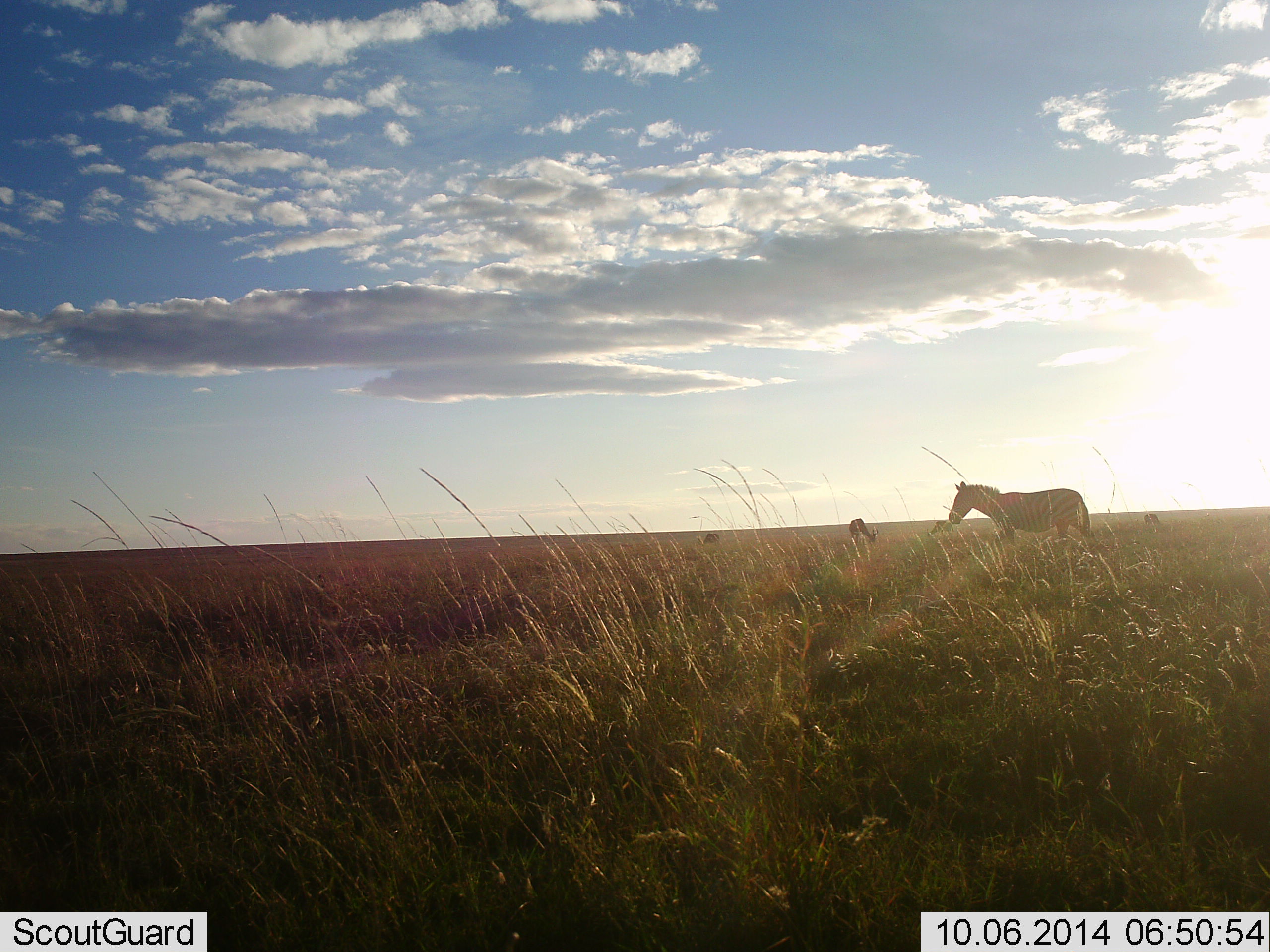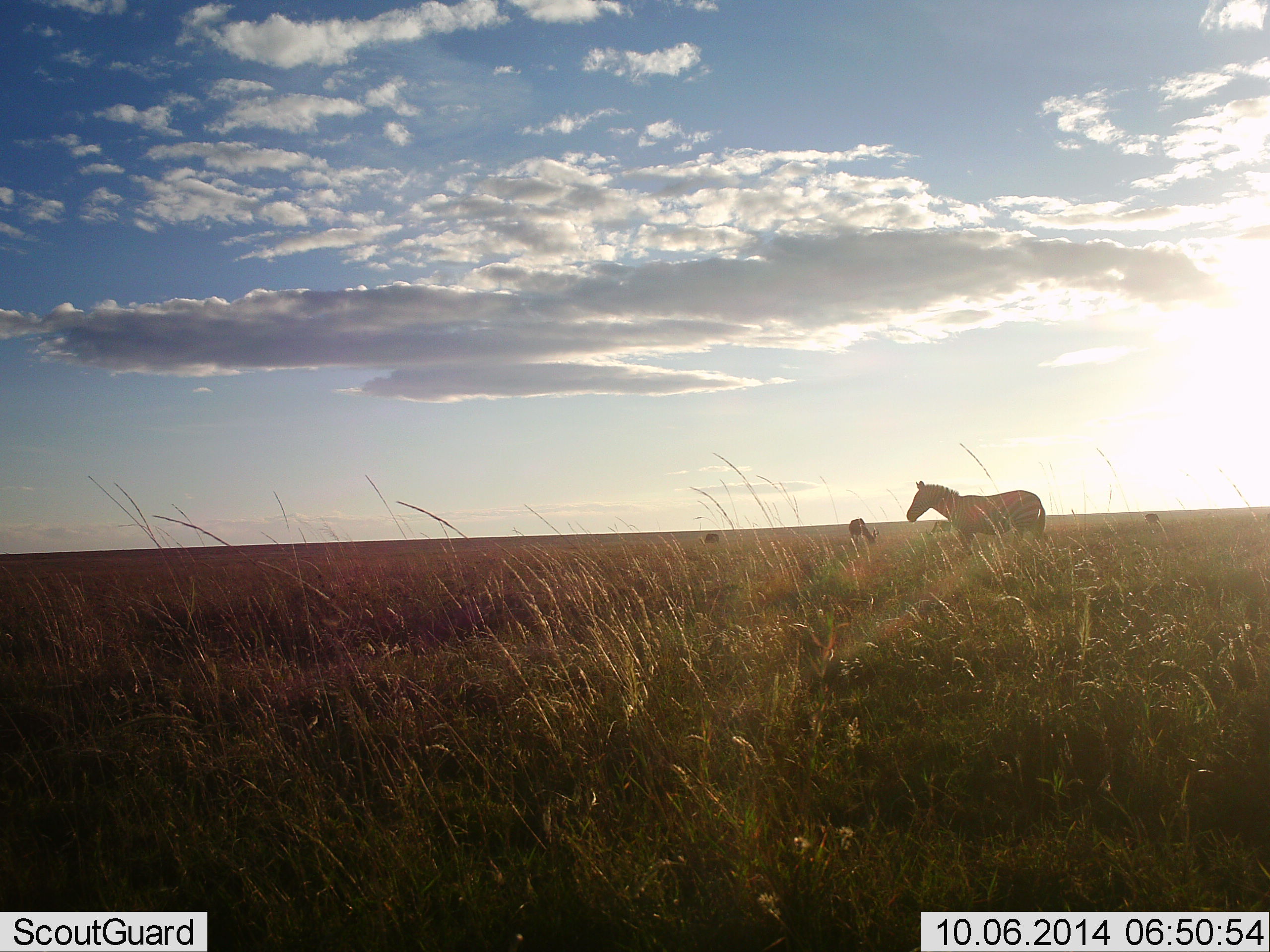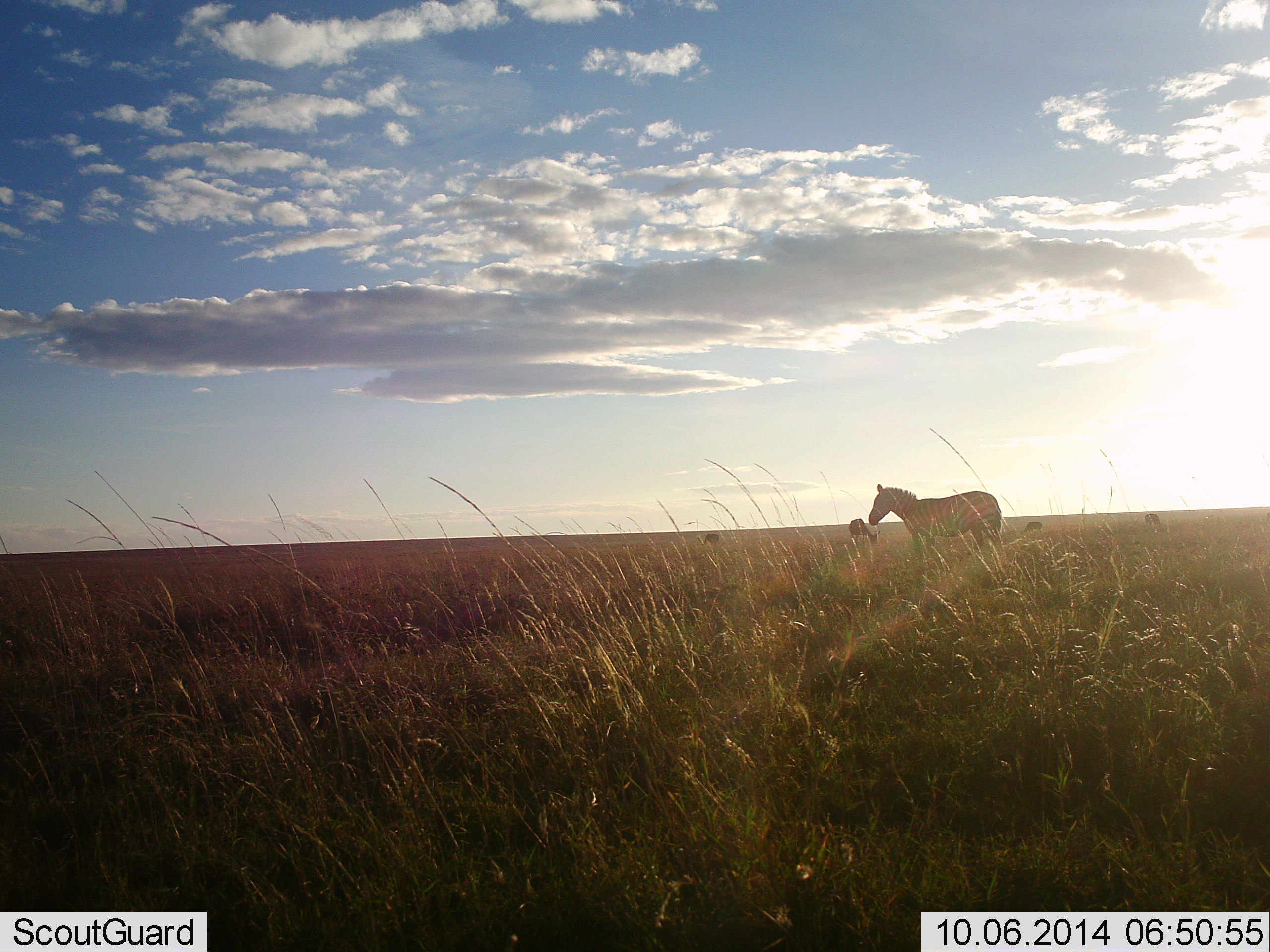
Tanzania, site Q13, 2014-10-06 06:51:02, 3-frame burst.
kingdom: Animalia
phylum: Chordata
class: Mammalia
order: Perissodactyla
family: Equidae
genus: Equus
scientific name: Equus quagga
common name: plains zebra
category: zebra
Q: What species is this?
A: Zebra (plains zebra) (Equus quagga).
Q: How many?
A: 3.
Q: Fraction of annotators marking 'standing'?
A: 50%.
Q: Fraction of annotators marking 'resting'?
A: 0%.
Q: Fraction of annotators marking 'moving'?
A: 80%.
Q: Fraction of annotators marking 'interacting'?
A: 0%.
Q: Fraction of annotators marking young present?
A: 0%.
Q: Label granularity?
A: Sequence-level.